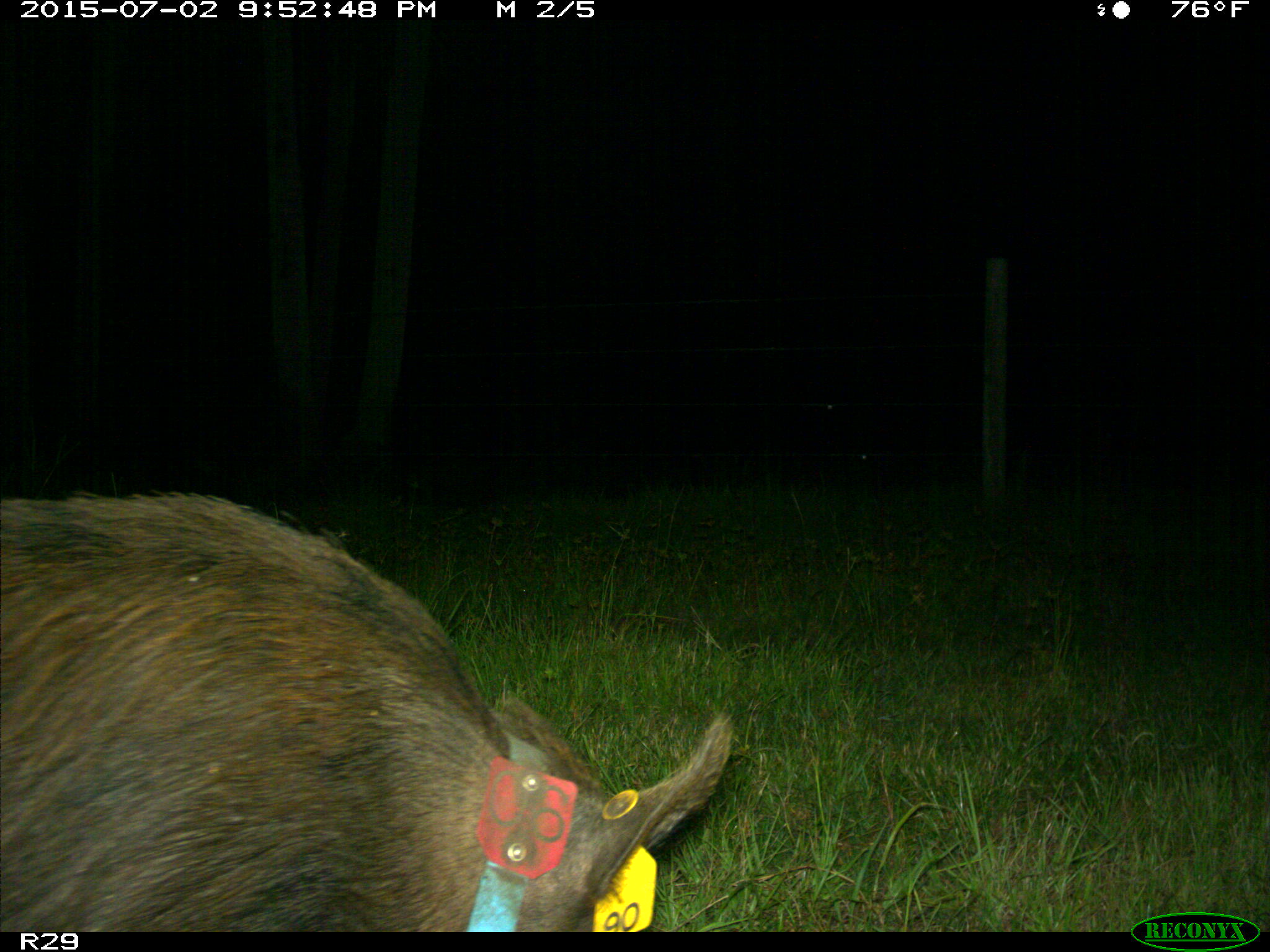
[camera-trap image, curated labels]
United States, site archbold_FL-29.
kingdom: Animalia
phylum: Chordata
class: Mammalia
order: Artiodactyla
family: Suidae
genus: Sus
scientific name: Sus scrofa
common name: wild boar